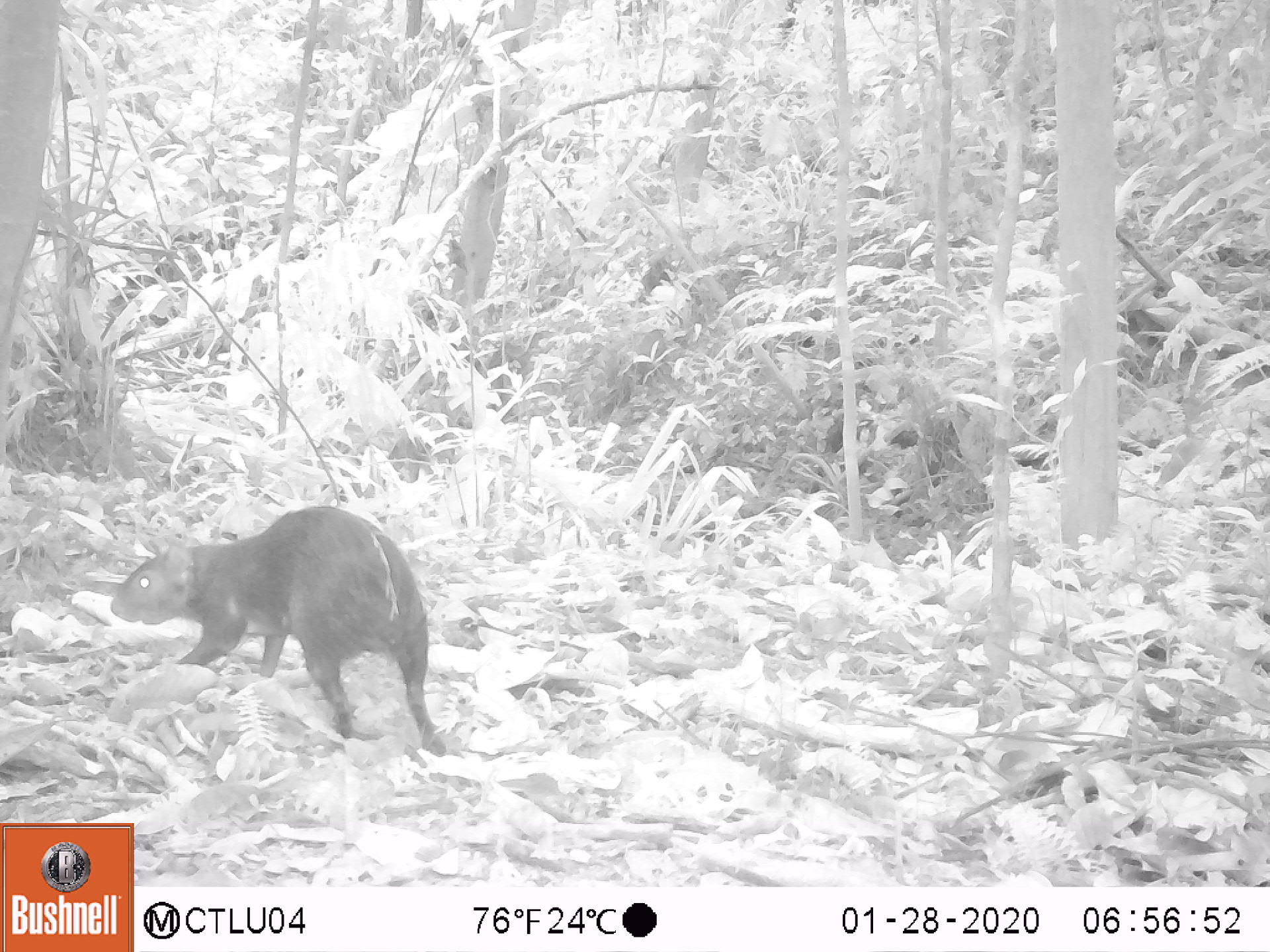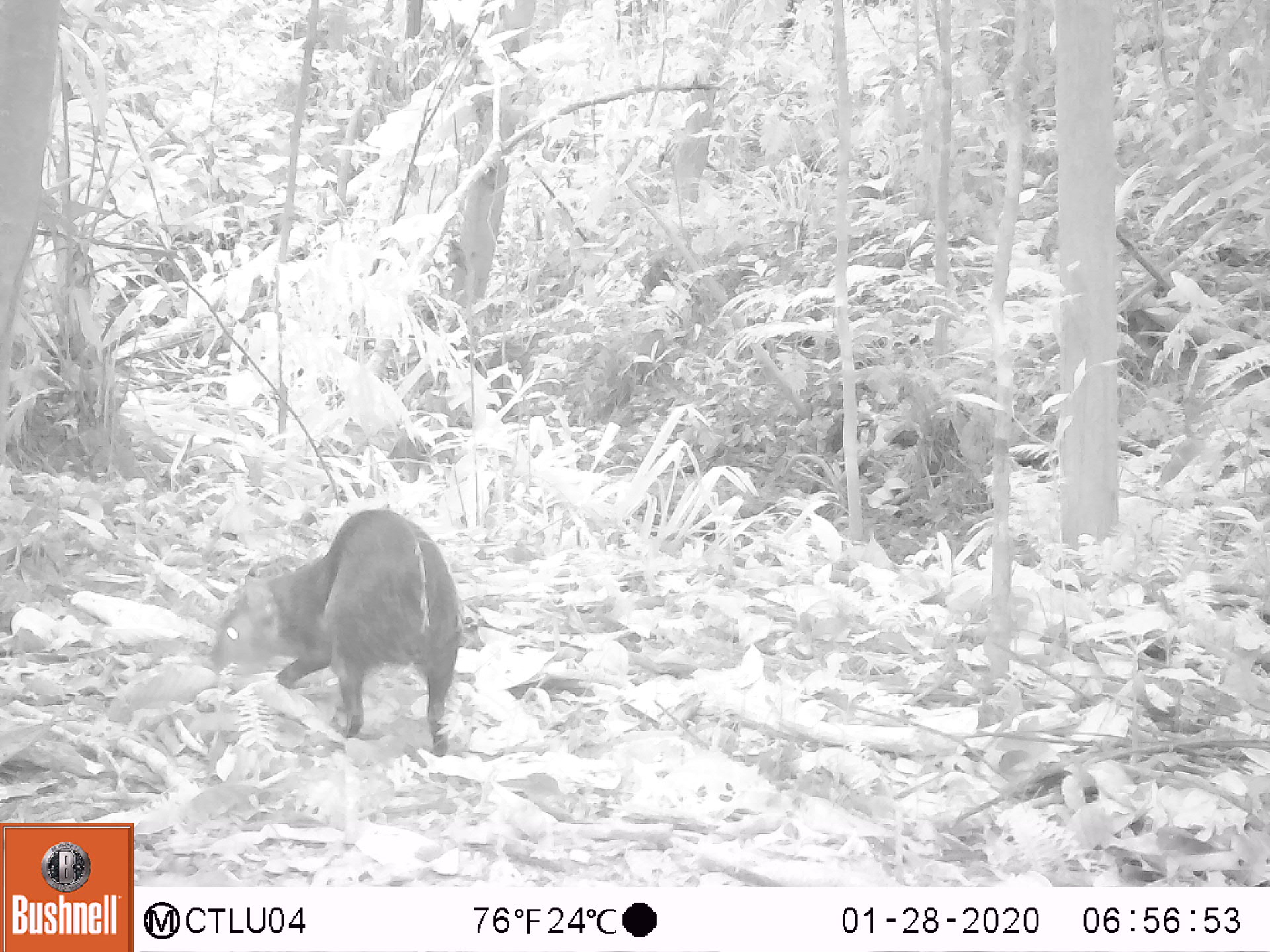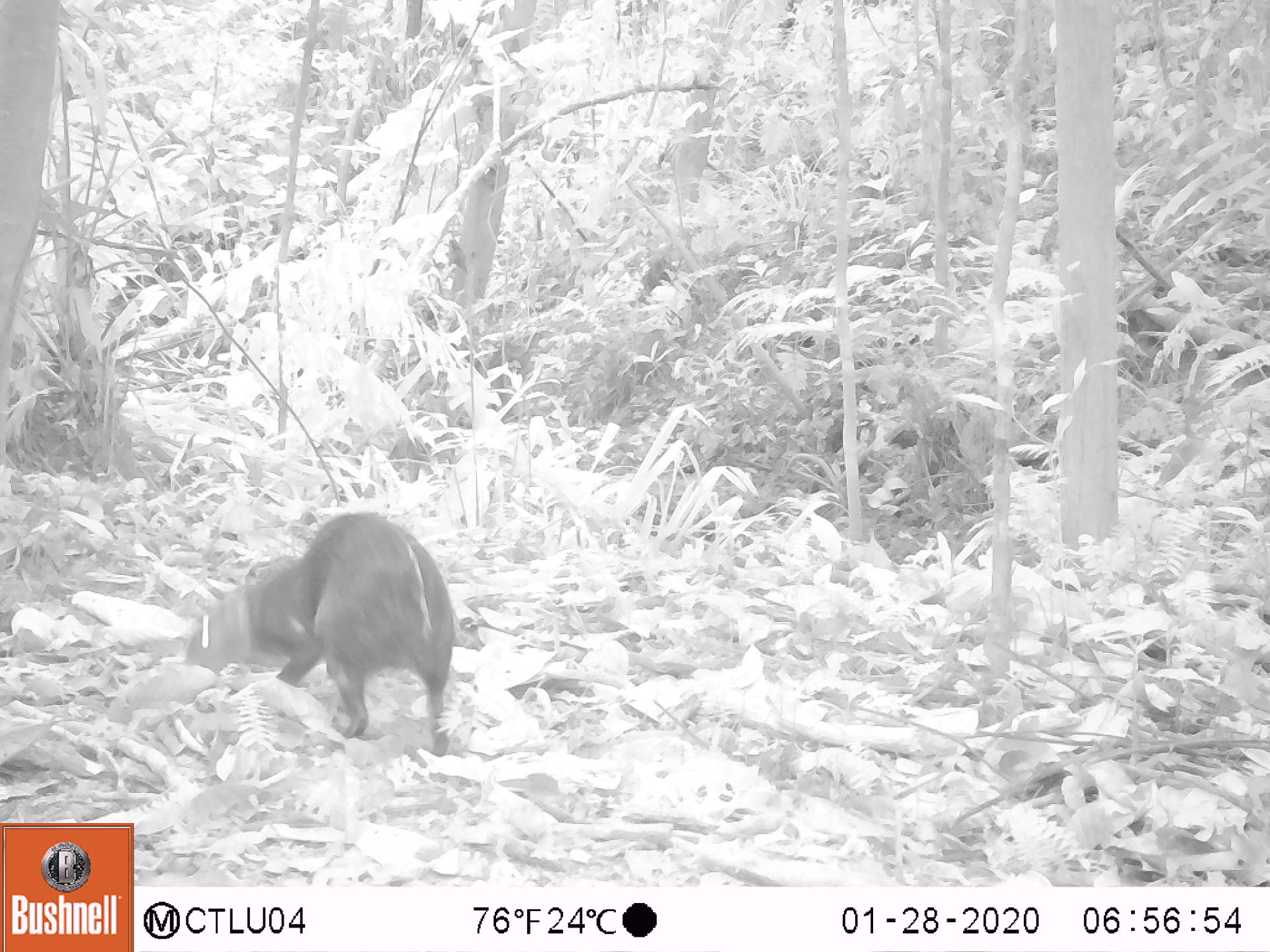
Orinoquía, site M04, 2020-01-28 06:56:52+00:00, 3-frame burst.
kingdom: Animalia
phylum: Chordata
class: Mammalia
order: Rodentia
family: Dasyproctidae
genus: Dasyprocta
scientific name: Dasyprocta fuliginosa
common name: black agouti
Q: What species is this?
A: Black agouti (Dasyprocta fuliginosa).